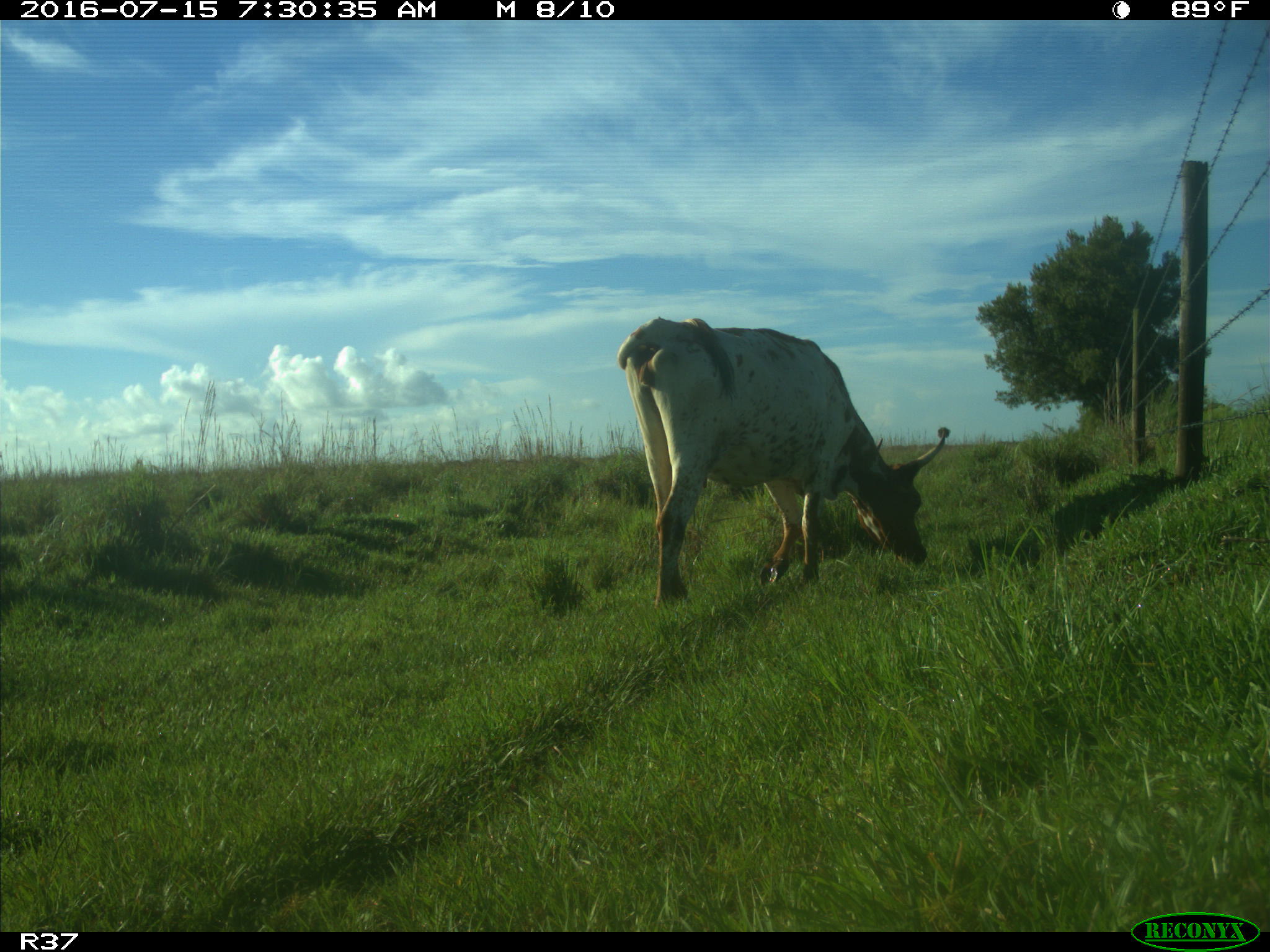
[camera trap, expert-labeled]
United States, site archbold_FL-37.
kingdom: Animalia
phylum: Chordata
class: Mammalia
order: Artiodactyla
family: Bovidae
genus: Bos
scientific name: Bos taurus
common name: domestic cow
Bos taurus (domestic cow).